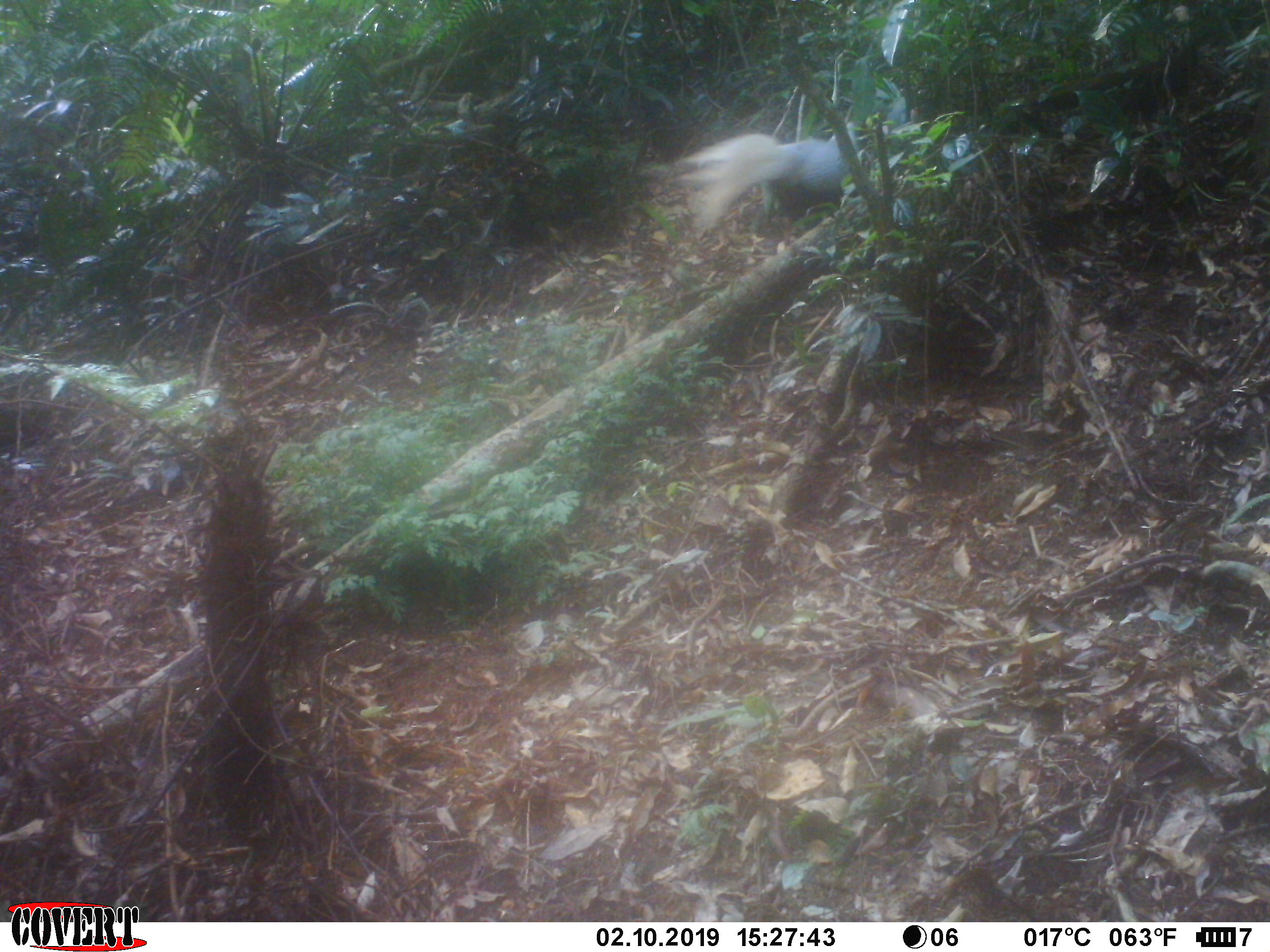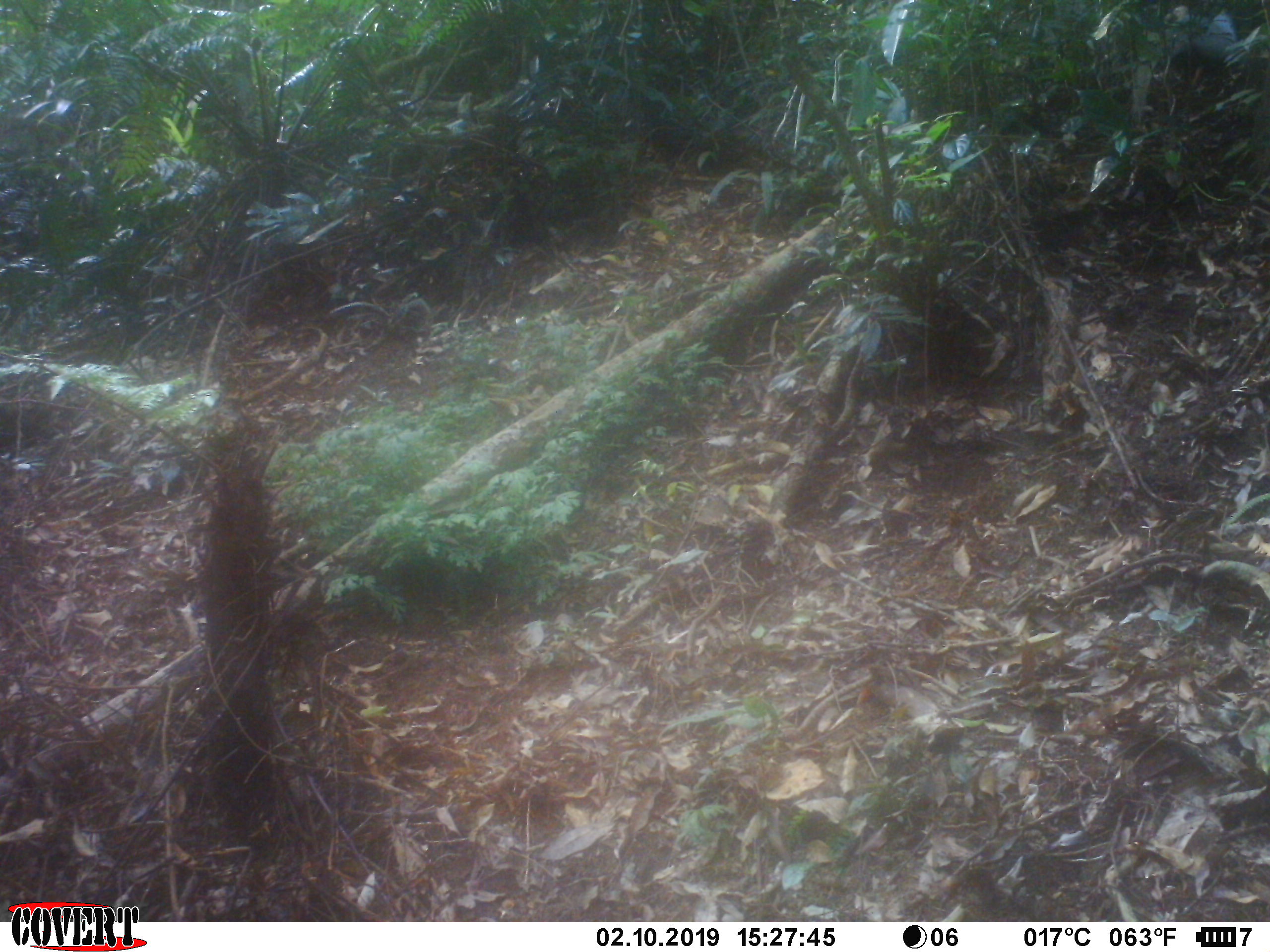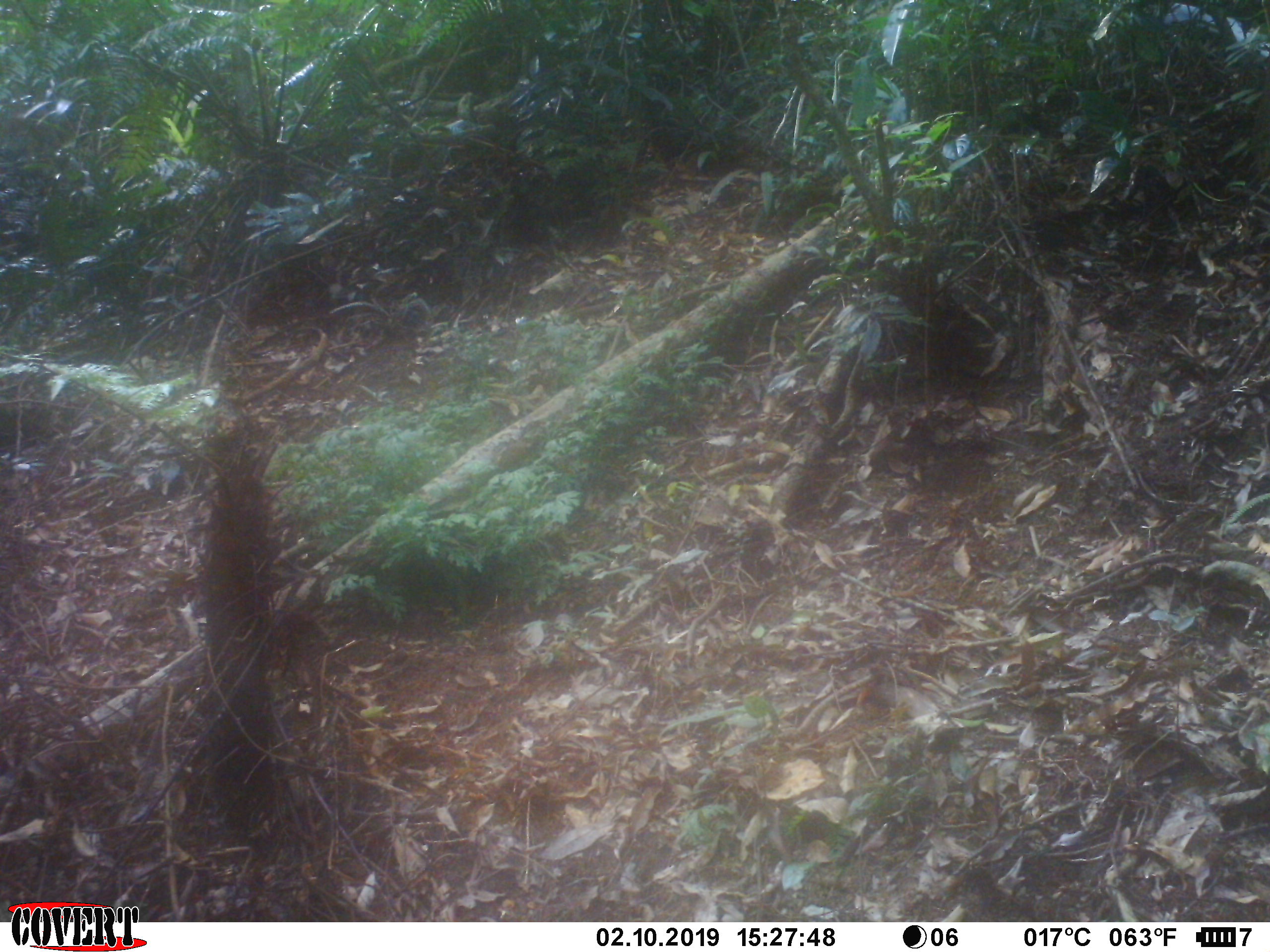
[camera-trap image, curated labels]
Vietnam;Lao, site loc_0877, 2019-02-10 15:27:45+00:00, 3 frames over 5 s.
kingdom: Animalia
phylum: Chordata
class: Aves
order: Galliformes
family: Phasianidae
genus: Lophura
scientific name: Lophura nycthemera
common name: silver pheasant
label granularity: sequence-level